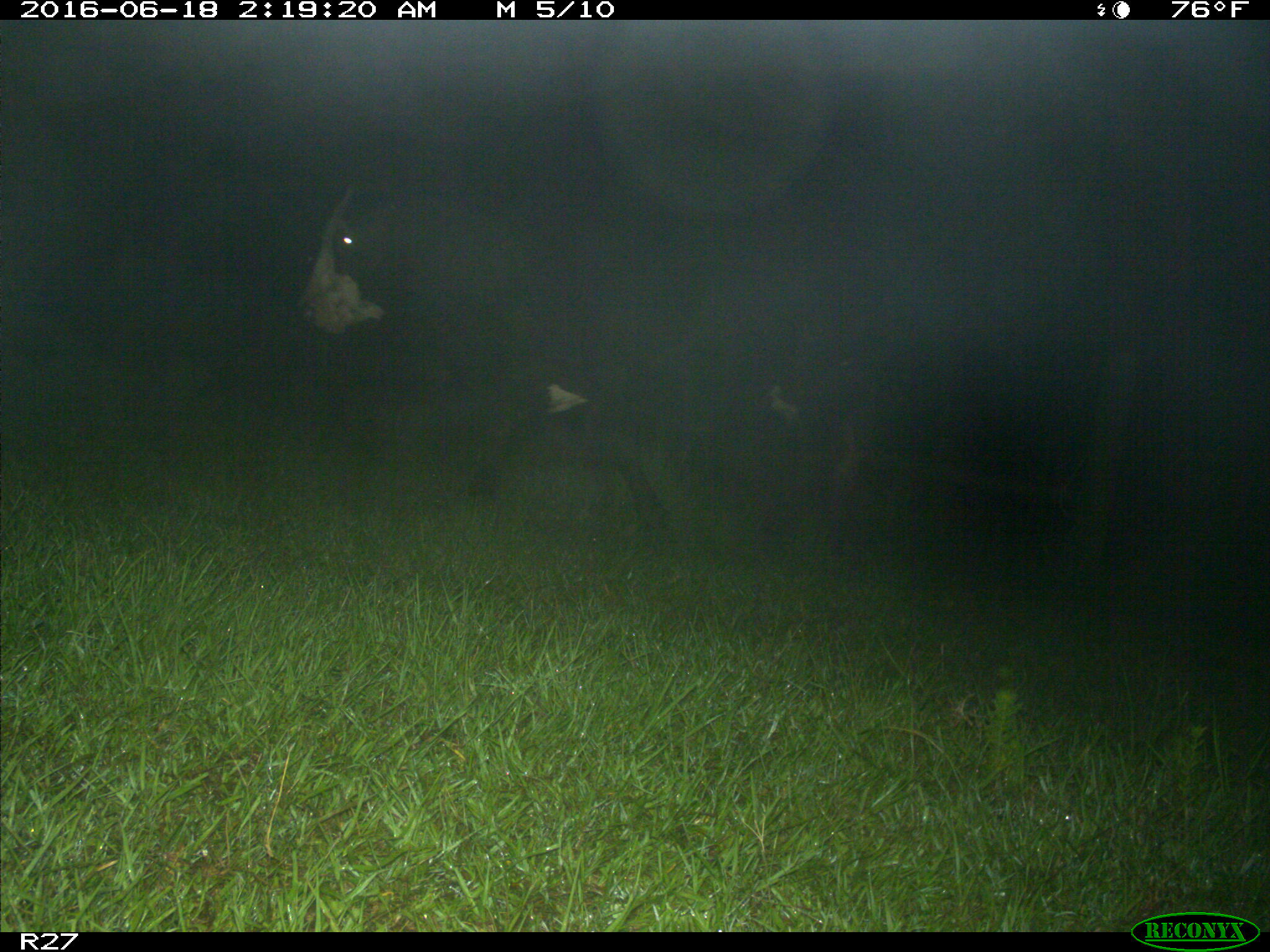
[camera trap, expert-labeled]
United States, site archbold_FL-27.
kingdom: Animalia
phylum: Chordata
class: Mammalia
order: Artiodactyla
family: Bovidae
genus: Bos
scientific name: Bos taurus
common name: domestic cow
Bos taurus (domestic cow).